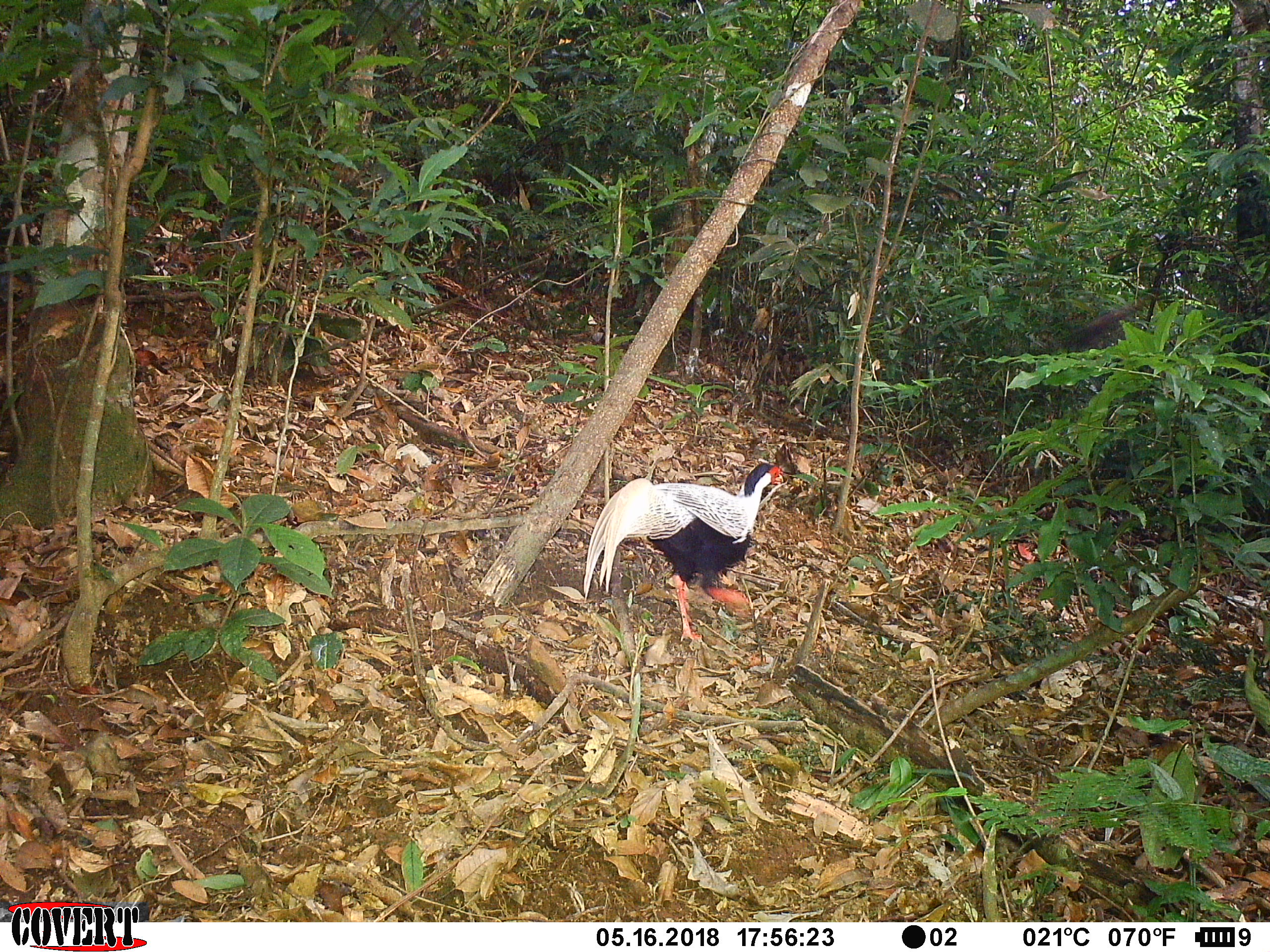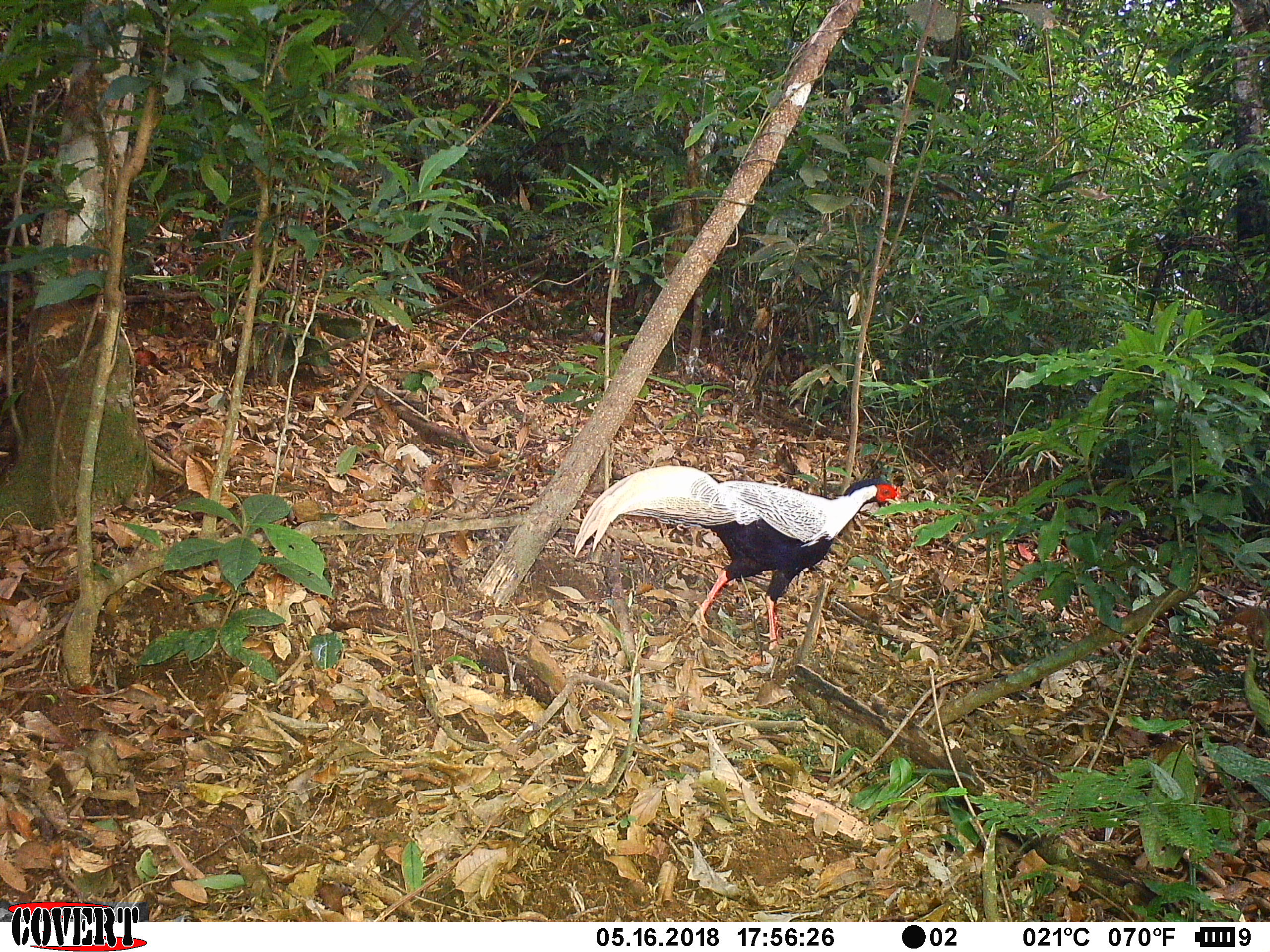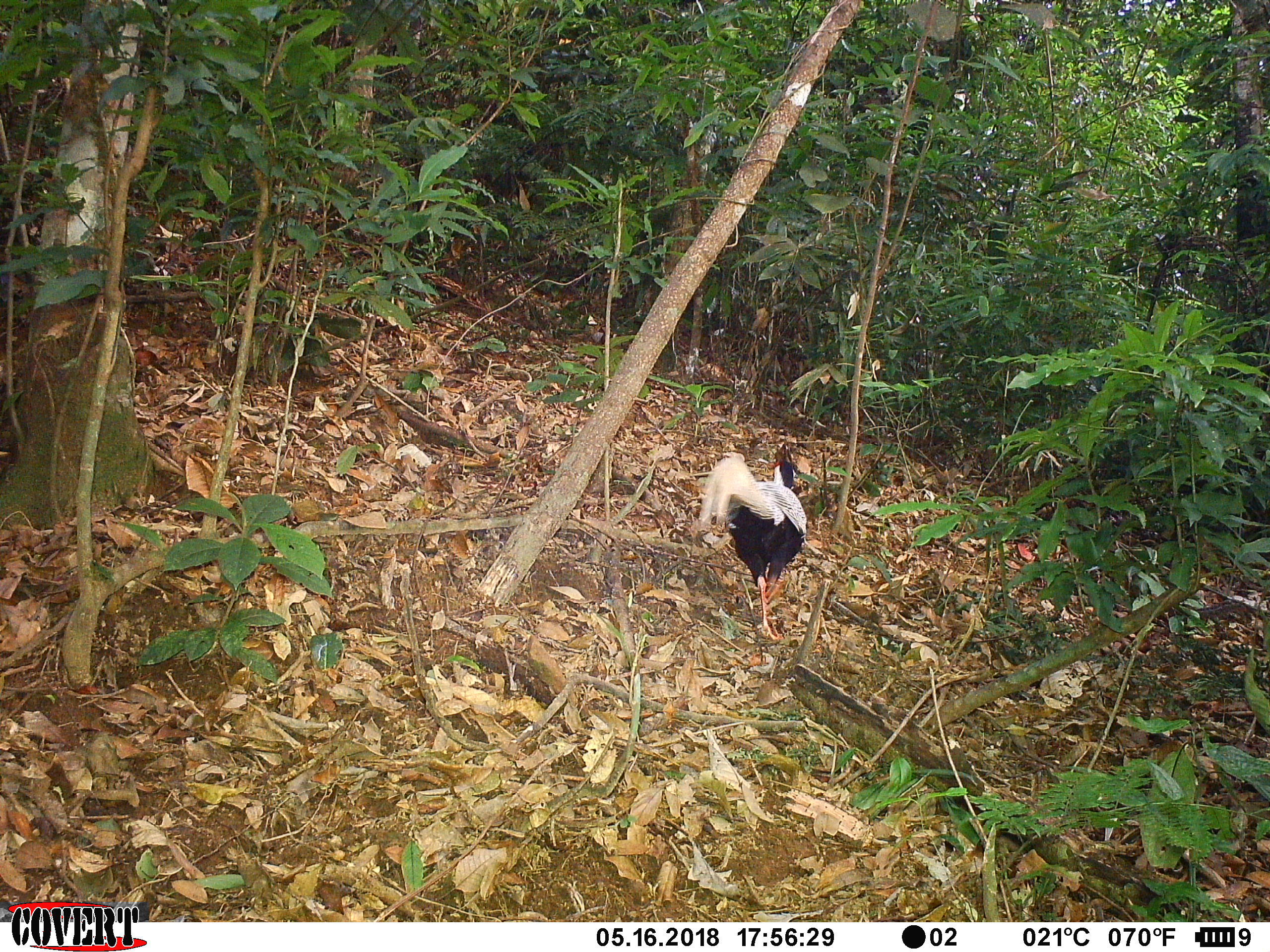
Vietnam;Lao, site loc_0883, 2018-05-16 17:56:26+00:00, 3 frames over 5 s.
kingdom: Animalia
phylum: Chordata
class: Aves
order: Galliformes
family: Phasianidae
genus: Lophura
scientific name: Lophura nycthemera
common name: silver pheasant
Silver pheasant (Lophura nycthemera). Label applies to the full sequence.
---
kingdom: Animalia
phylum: Chordata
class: Aves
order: Passeriformes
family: Leiothrichidae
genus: Garrulax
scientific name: Garrulax castanotis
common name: rufous-cheeked laughingthrush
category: rufous cheeked laughingthrush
Rufous cheeked laughingthrush (rufous-cheeked laughingthrush) (Garrulax castanotis). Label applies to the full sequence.